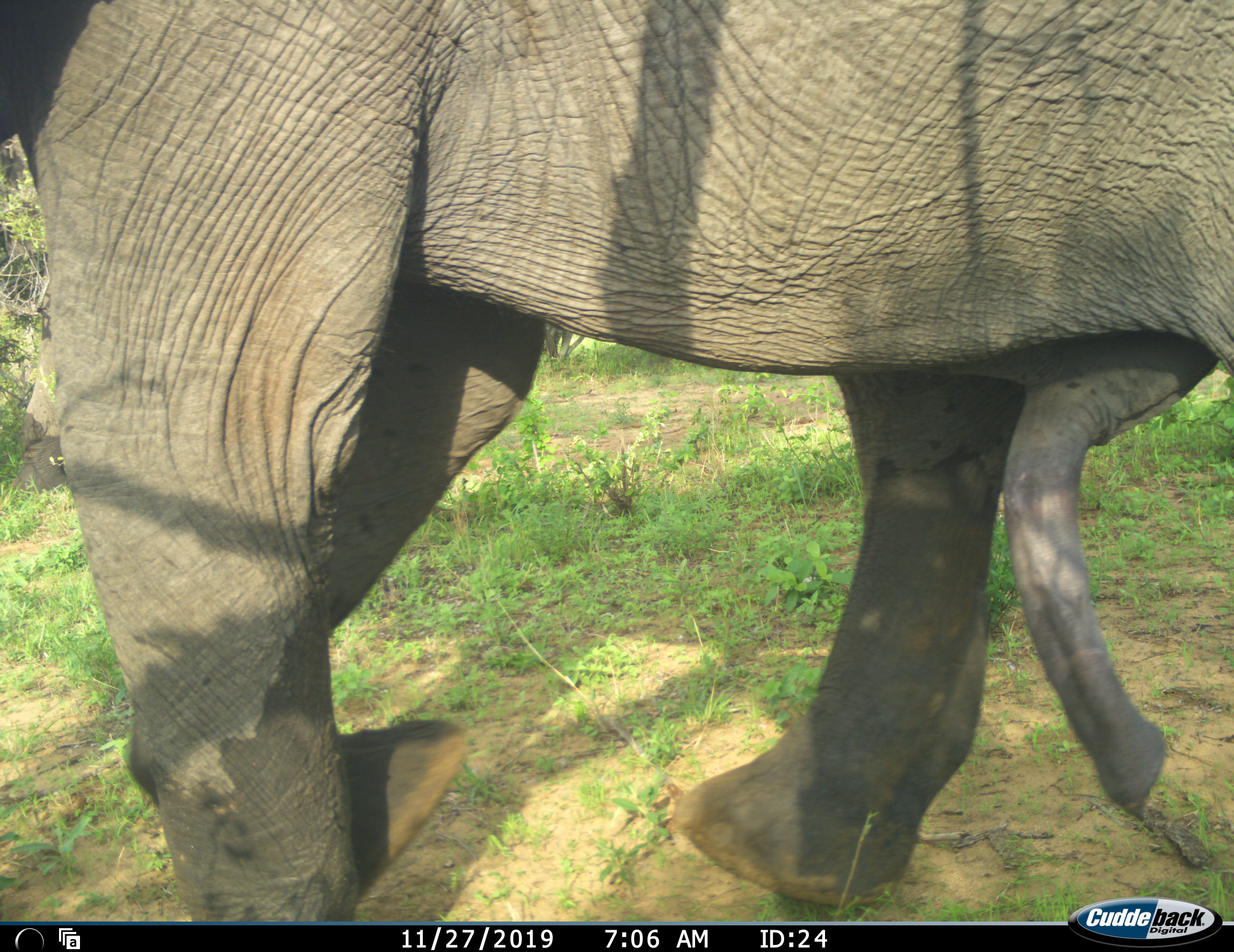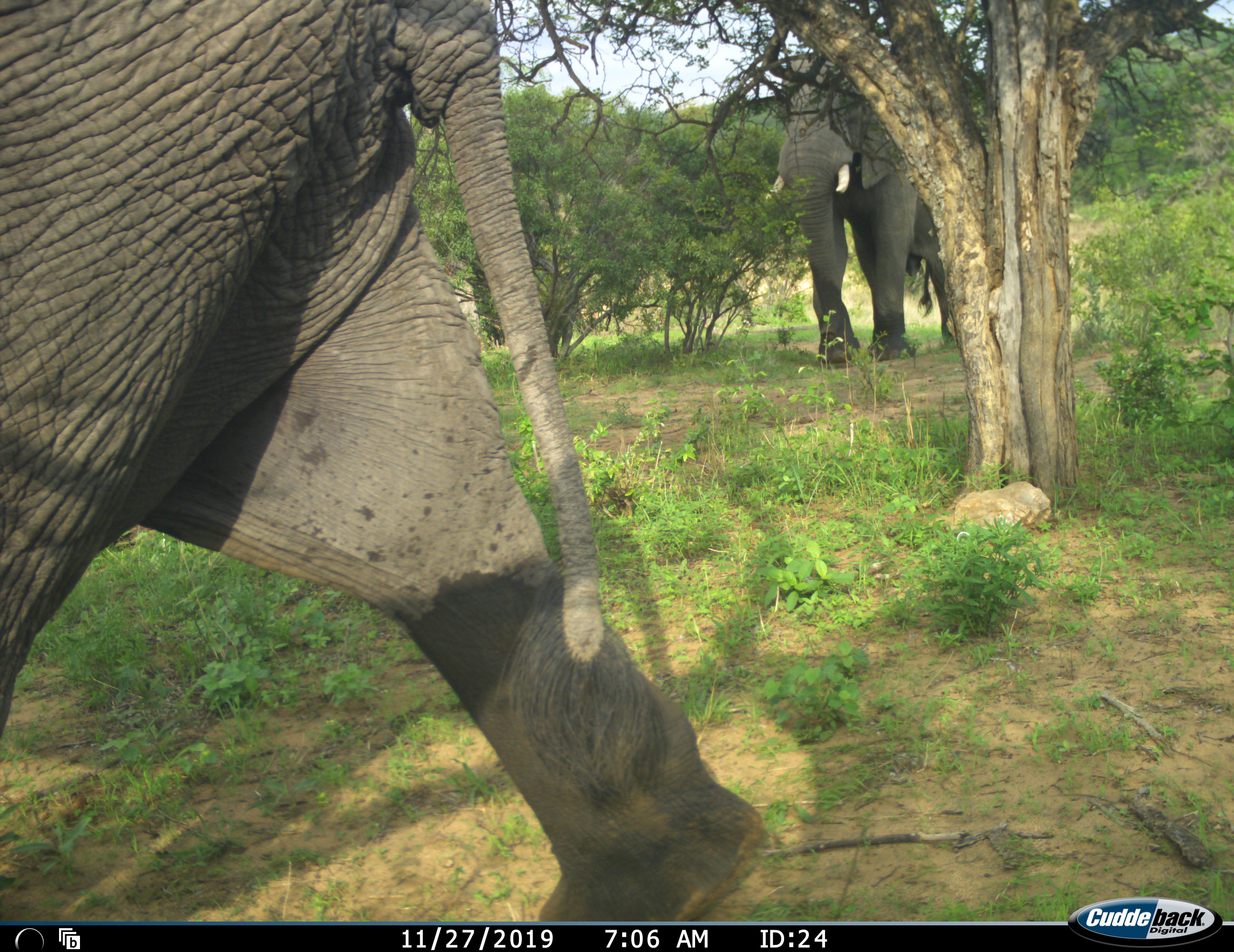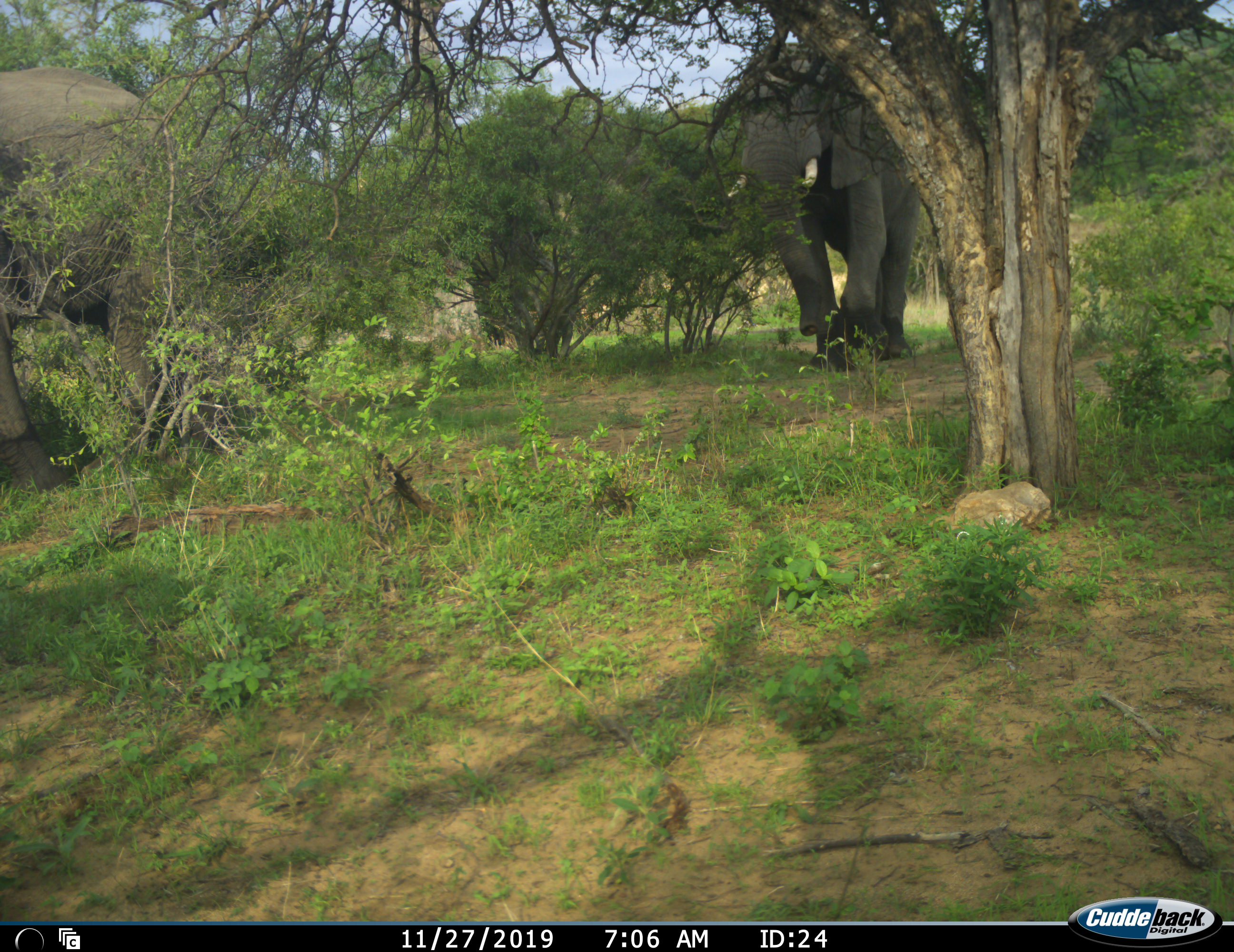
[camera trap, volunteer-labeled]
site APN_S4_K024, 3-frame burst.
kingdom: Animalia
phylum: Chordata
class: Mammalia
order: Proboscidea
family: Elephantidae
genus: Loxodonta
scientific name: Loxodonta africana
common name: african bush elephant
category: elephant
Elephant (african bush elephant) (Loxodonta africana), count 2. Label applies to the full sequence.